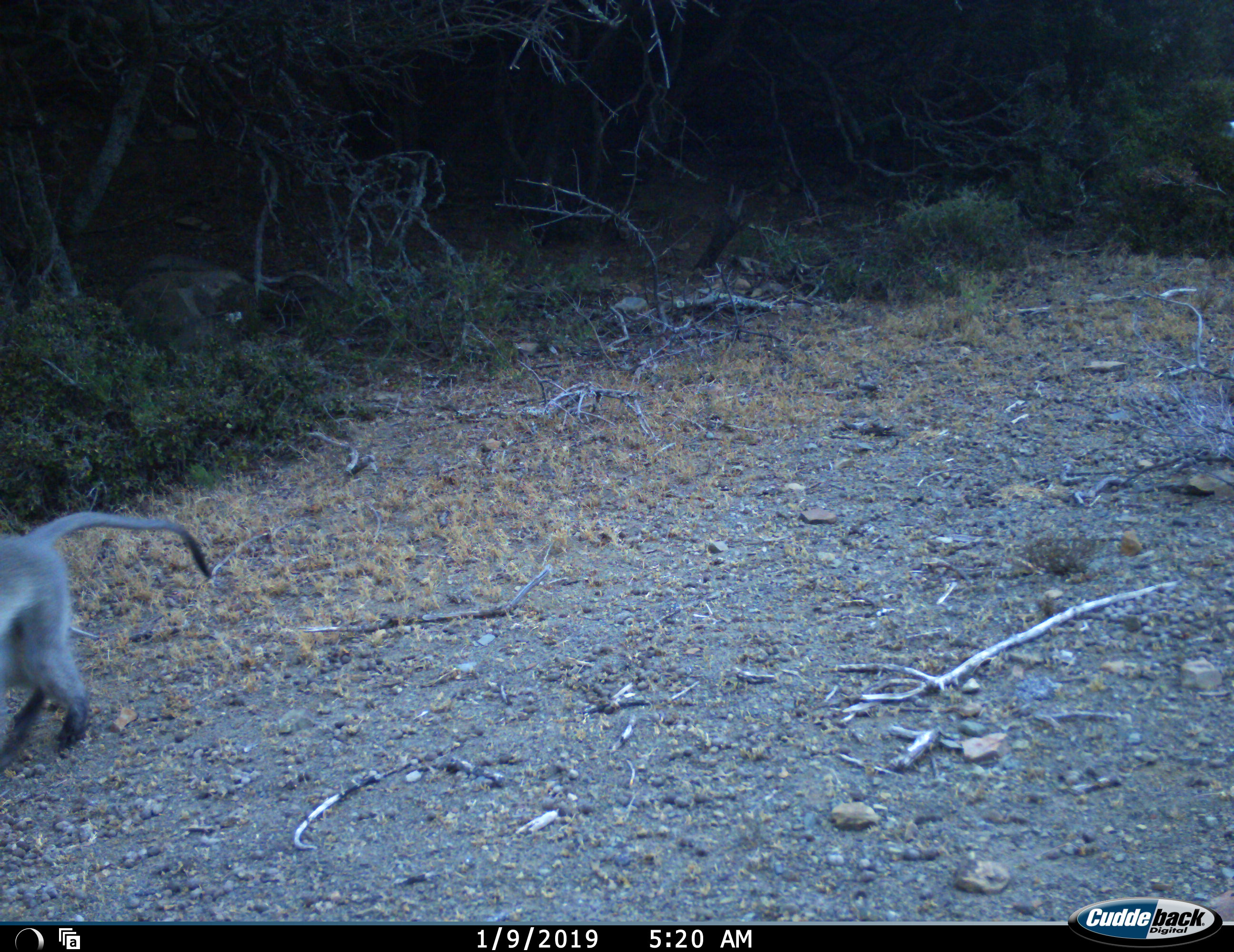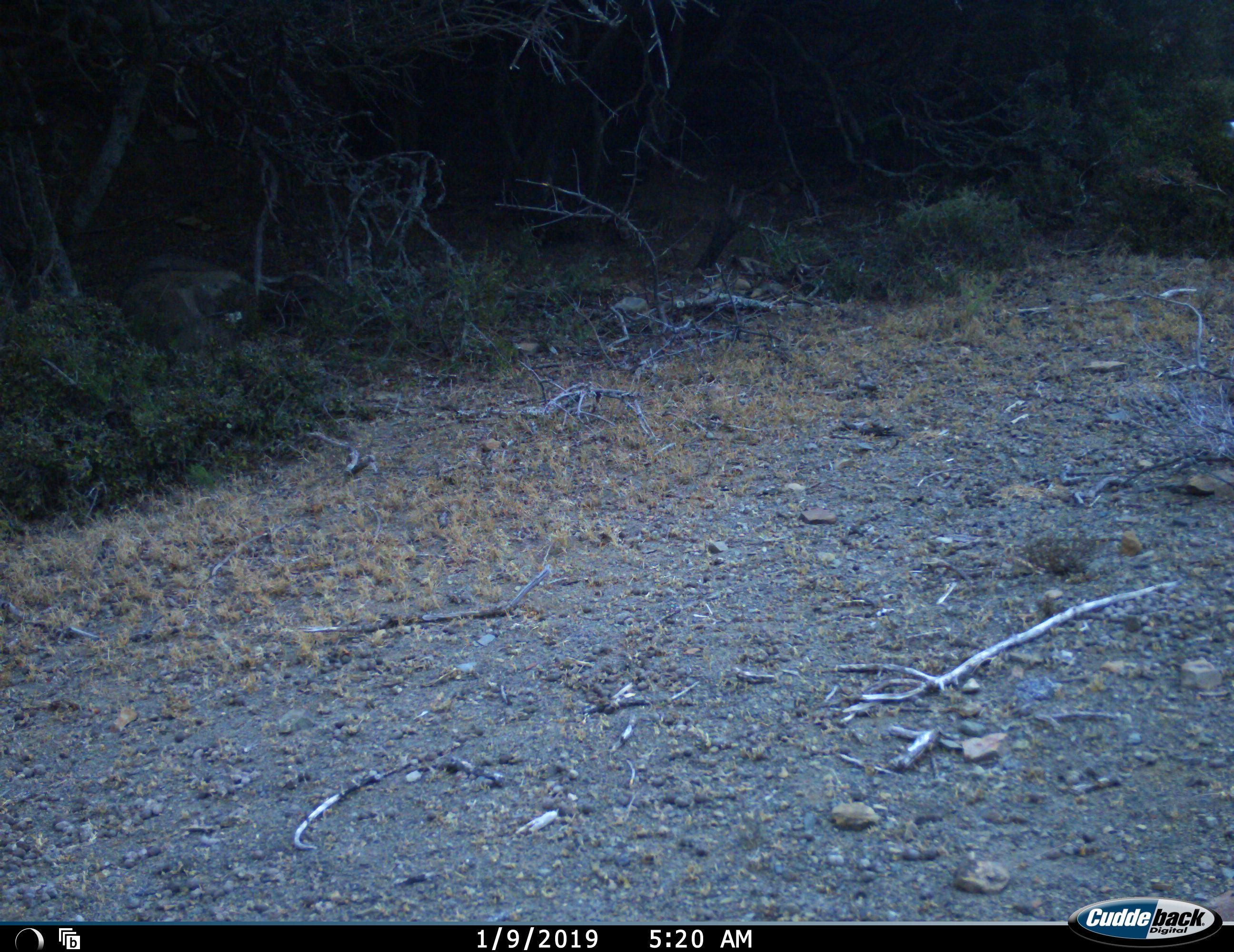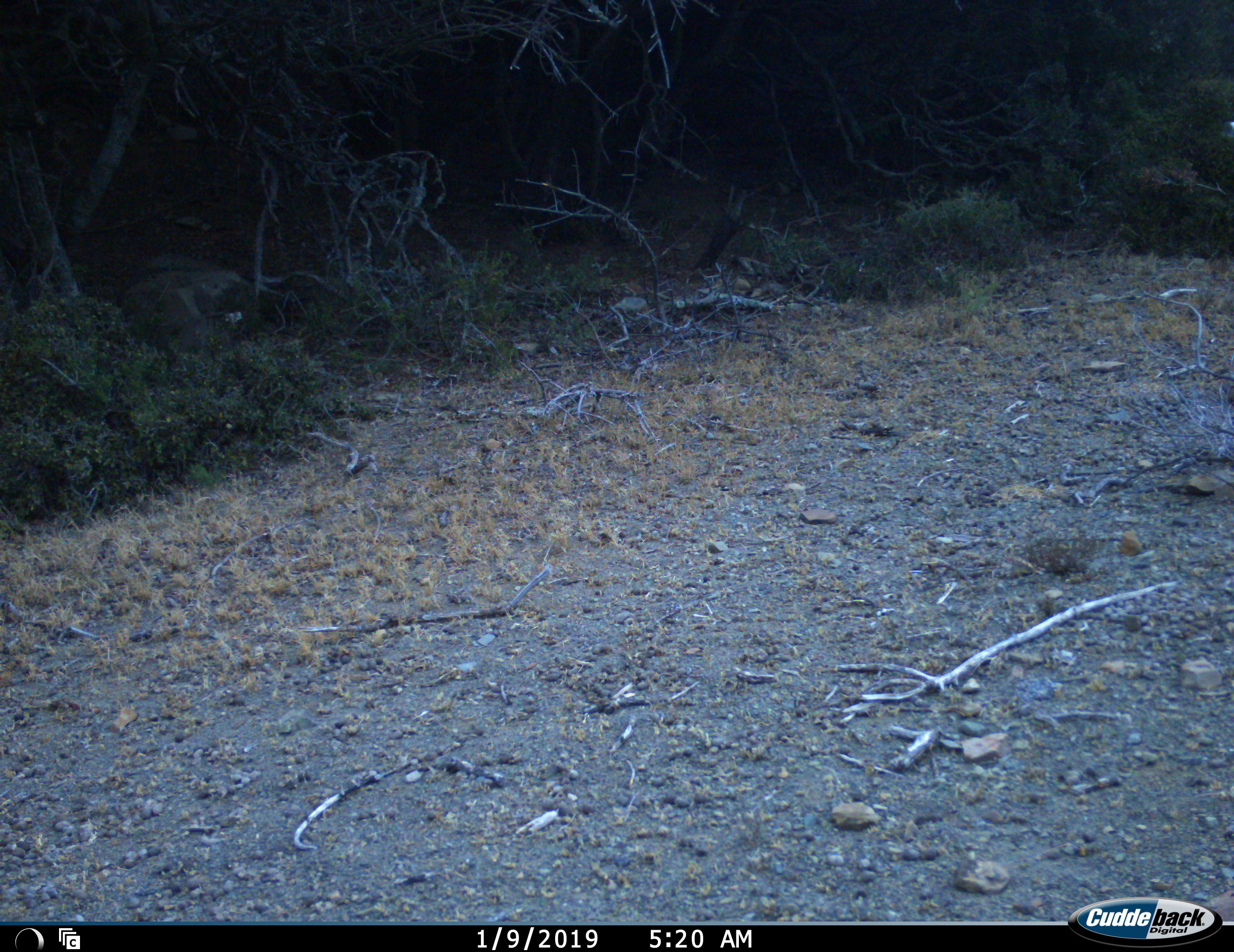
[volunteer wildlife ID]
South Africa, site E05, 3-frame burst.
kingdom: Animalia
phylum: Chordata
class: Mammalia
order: Primates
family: Cercopithecidae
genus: Chlorocebus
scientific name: Chlorocebus pygerythrus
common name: vervet monkey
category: monkeyvervet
Monkeyvervet (vervet monkey) (Chlorocebus pygerythrus), count 1. Behavior (volunteer vote fractions): standing 0%, resting 0%, moving 100%, interacting 0%. Young present (vote fraction): 0%. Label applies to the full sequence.